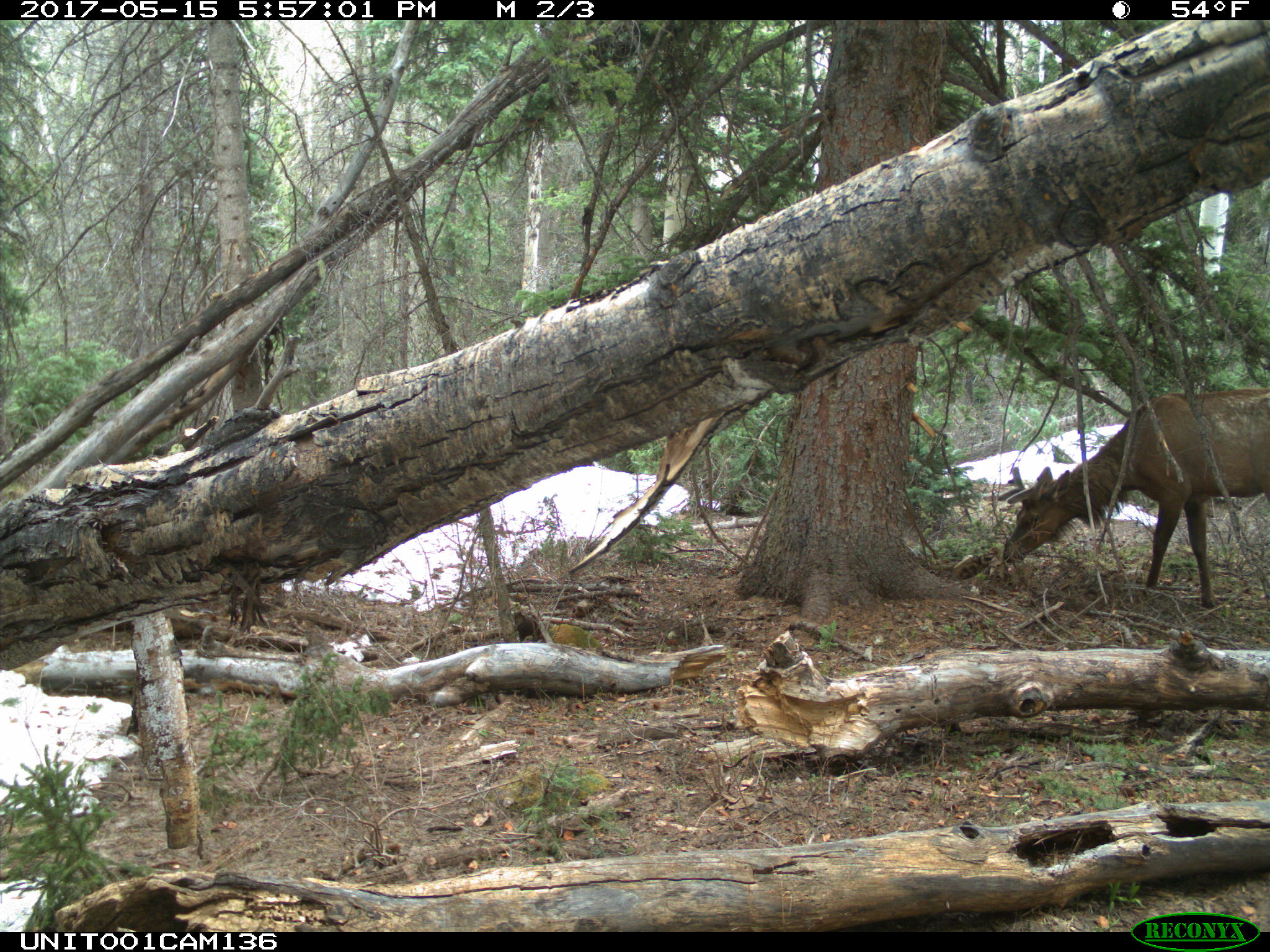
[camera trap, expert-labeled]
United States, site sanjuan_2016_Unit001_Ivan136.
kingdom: Animalia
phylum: Chordata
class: Mammalia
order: Artiodactyla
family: Cervidae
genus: Cervus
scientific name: Cervus elaphus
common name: red deer